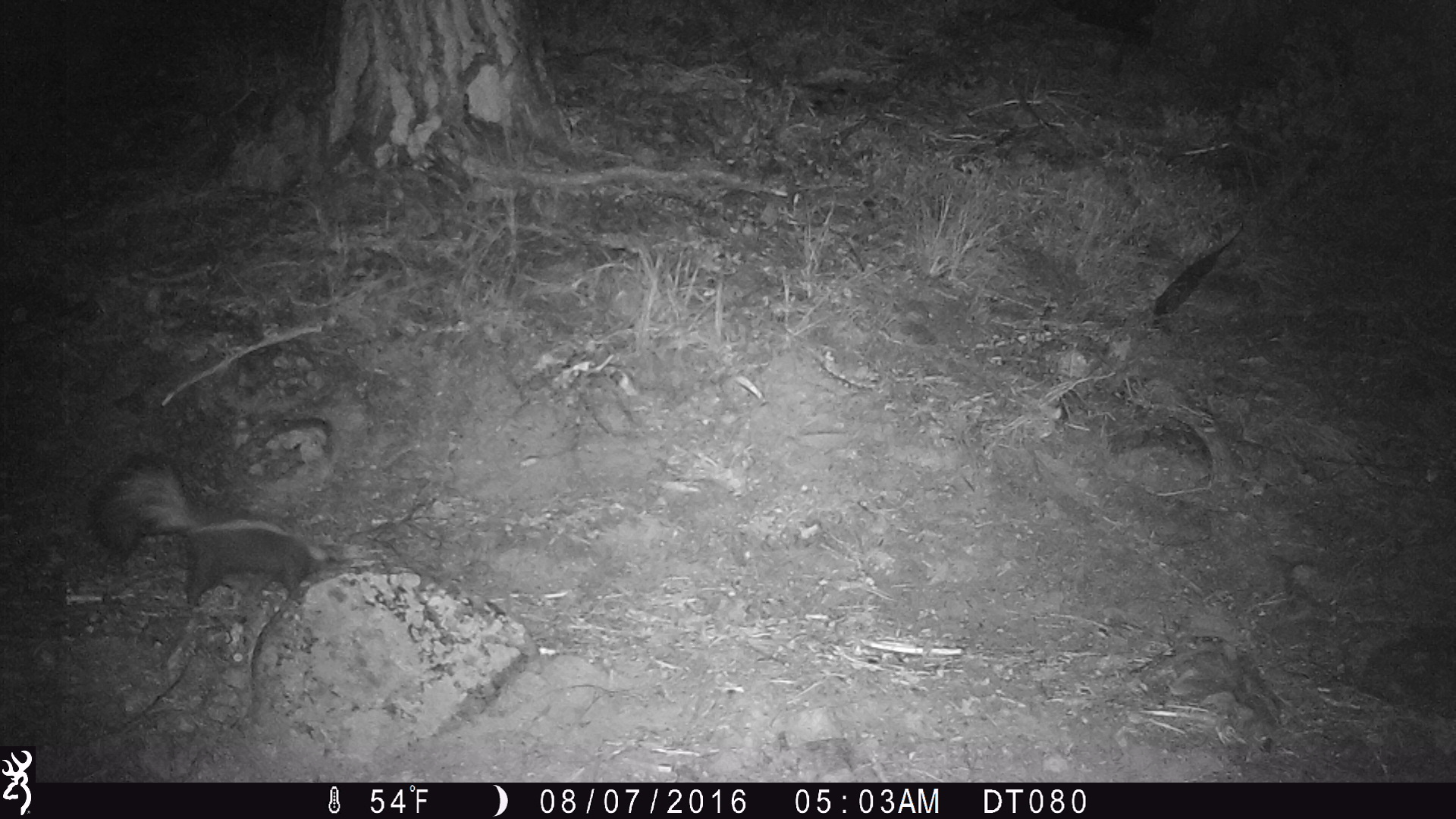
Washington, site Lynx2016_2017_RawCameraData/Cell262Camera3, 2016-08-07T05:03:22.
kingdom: Animalia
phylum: Chordata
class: Mammalia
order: Carnivora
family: Mephitidae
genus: Mephitis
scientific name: Mephitis mephitis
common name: striped skunk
Mephitis mephitis (striped skunk). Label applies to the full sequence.